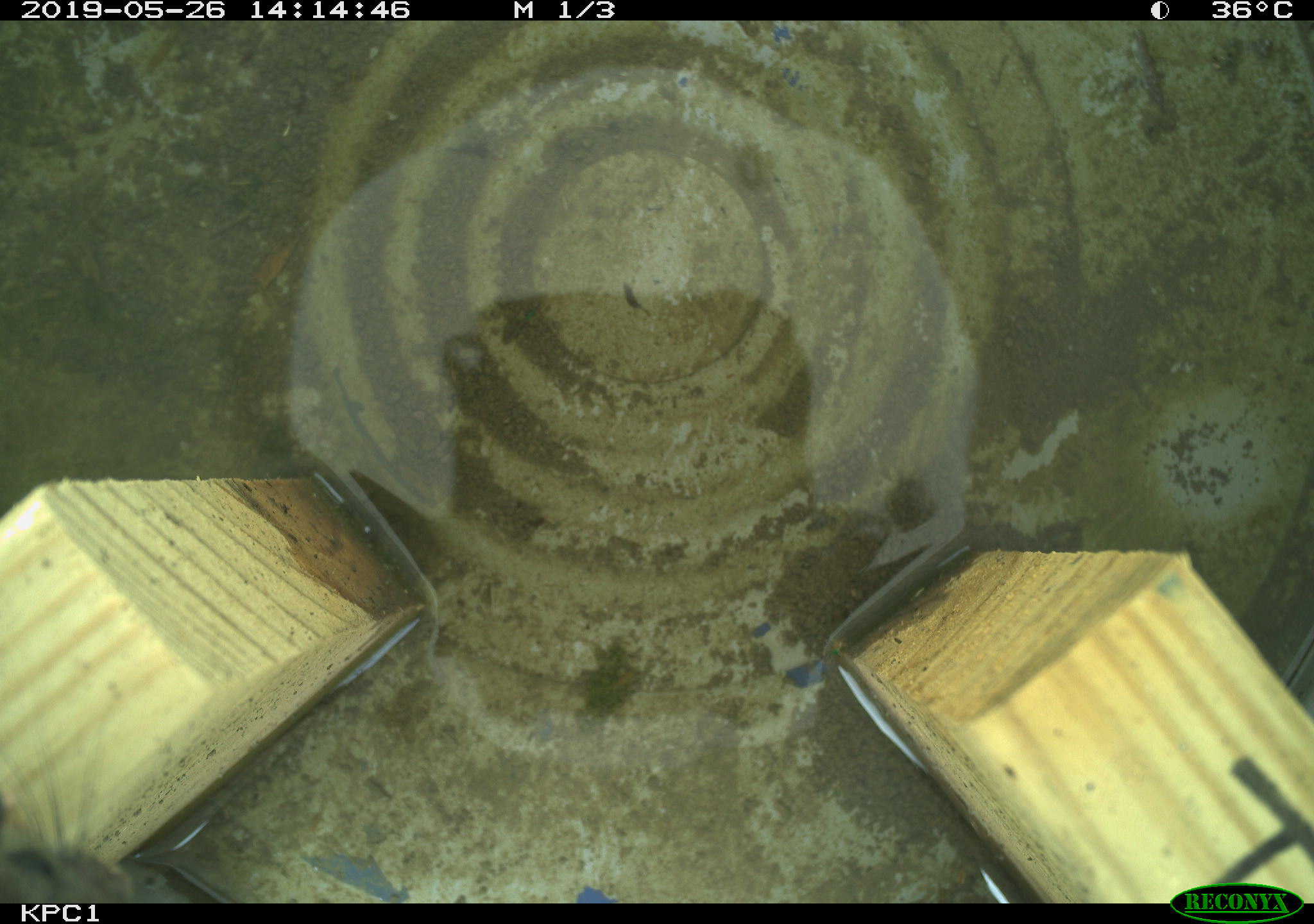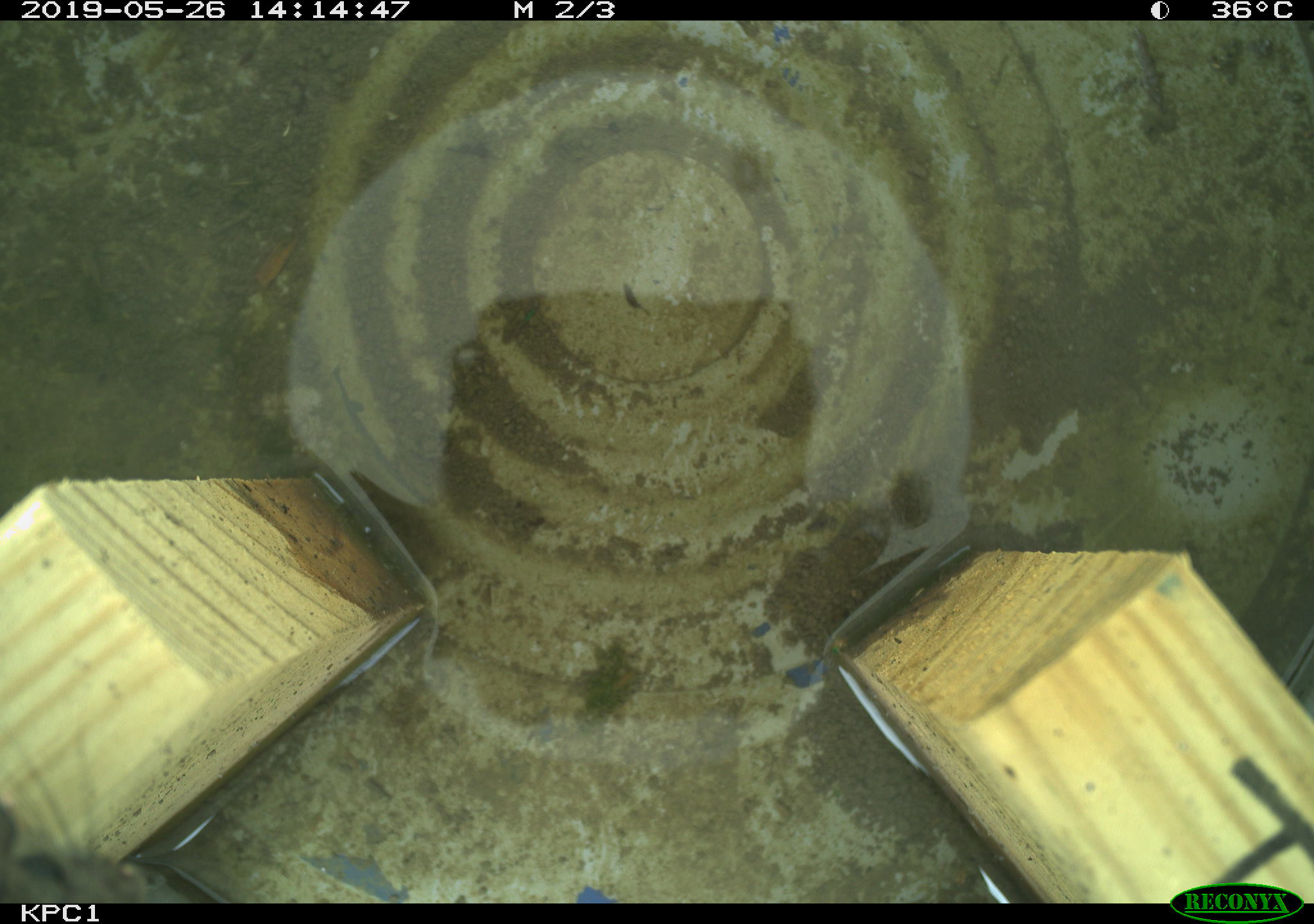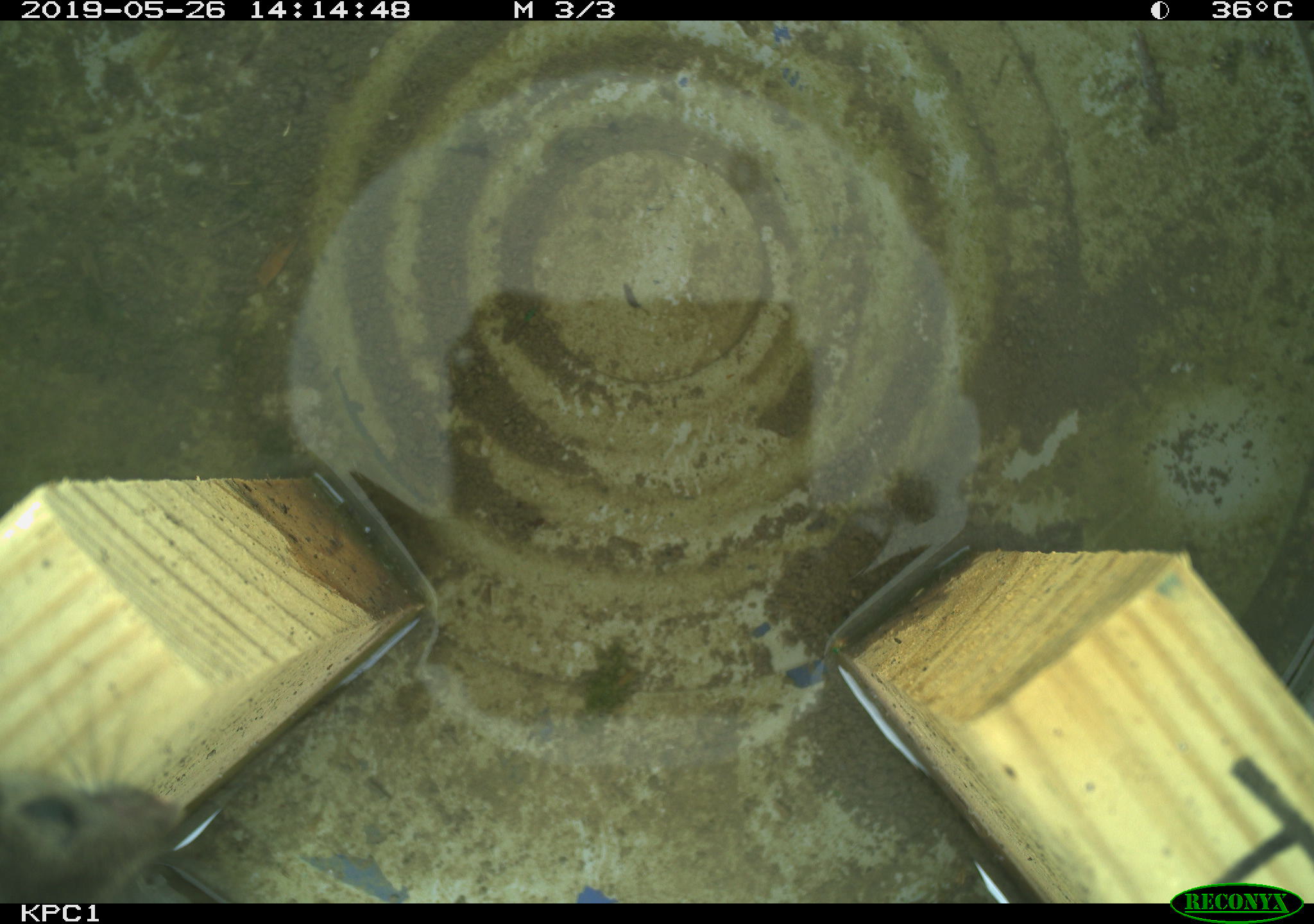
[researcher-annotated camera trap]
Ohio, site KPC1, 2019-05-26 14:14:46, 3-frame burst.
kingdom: Animalia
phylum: Chordata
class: Mammalia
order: Rodentia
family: Cricetidae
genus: Peromyscus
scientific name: Peromyscus leucopus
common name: white-footed mouse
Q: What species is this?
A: White-footed mouse (Peromyscus leucopus).